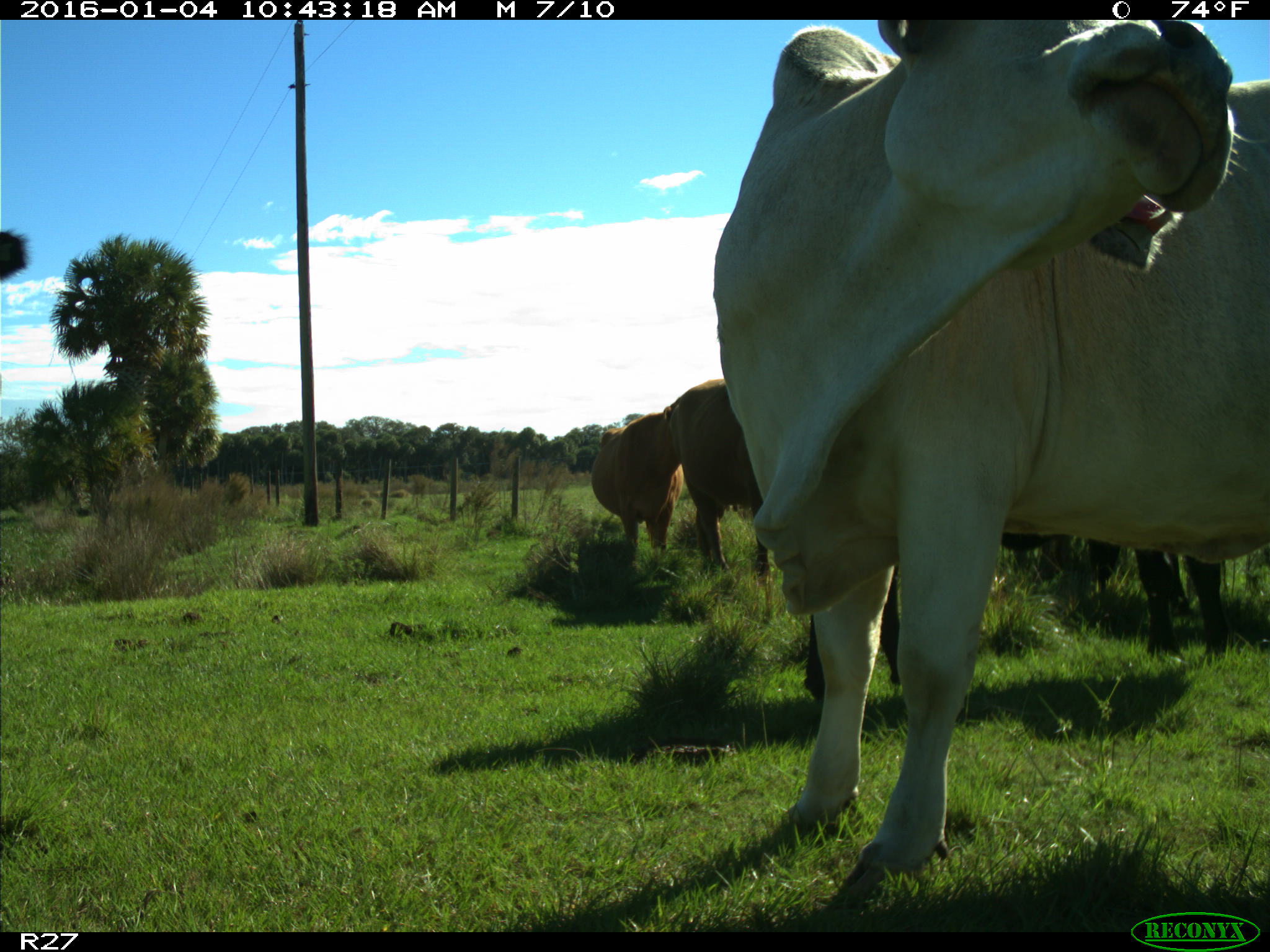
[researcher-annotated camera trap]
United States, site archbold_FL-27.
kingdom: Animalia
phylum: Chordata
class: Mammalia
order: Artiodactyla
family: Bovidae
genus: Bos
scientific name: Bos taurus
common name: domestic cow